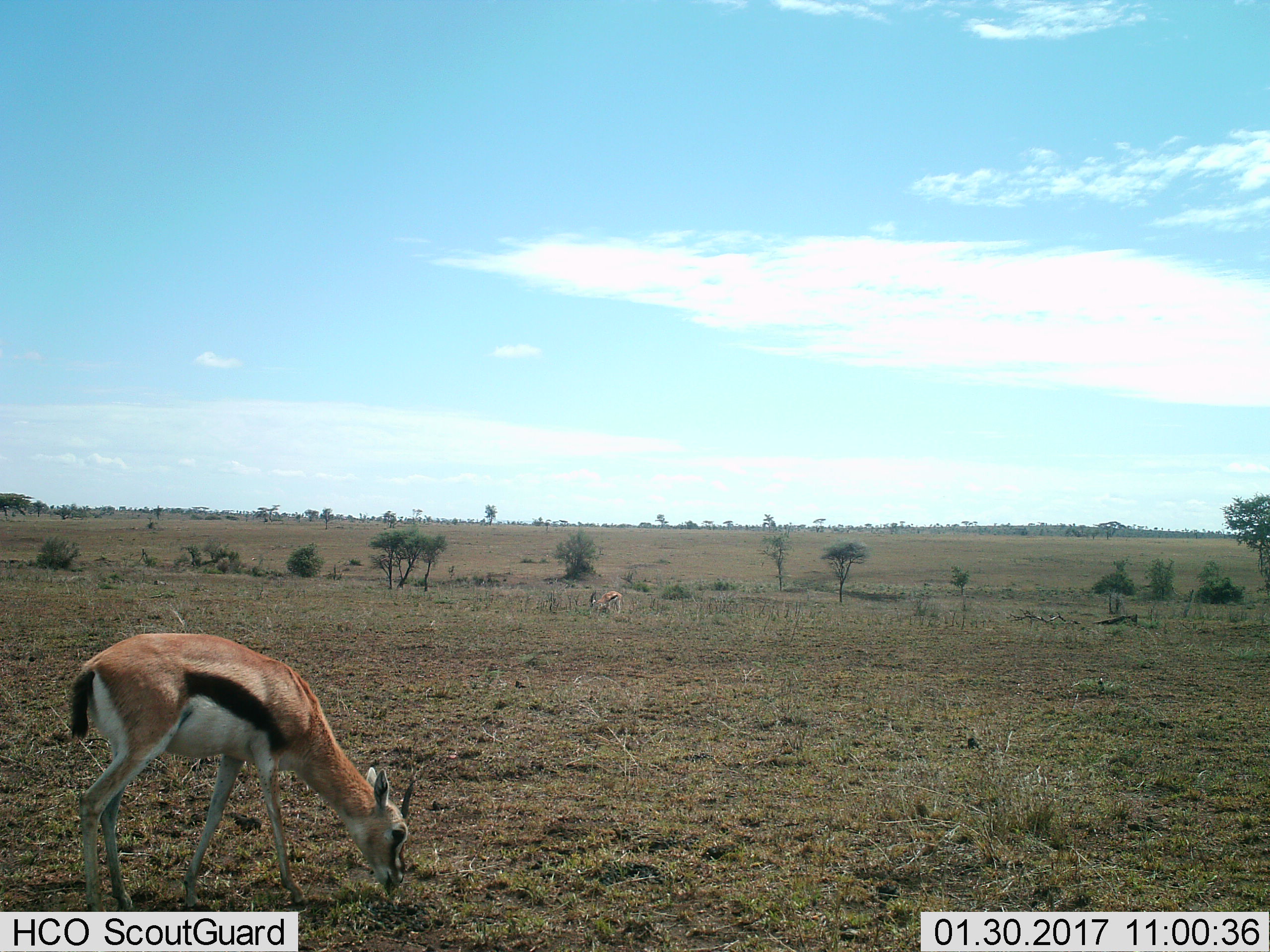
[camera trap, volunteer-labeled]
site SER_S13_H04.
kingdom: Animalia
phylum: Chordata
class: Mammalia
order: Artiodactyla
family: Bovidae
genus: Eudorcas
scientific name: Eudorcas thomsonii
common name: thomson's gazelle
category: gazellethomsons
Gazellethomsons (thomson's gazelle) (Eudorcas thomsonii), count 2. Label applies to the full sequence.